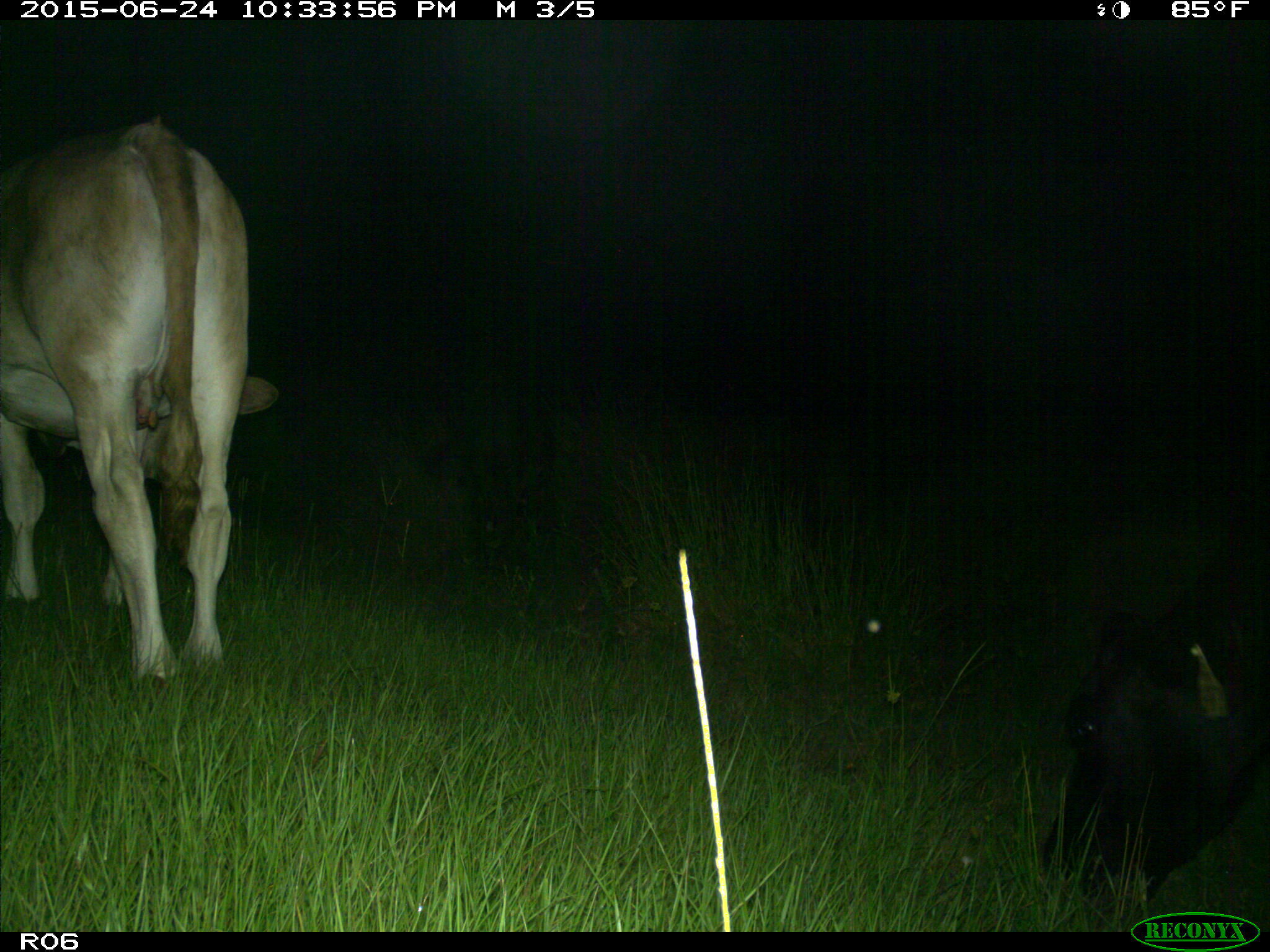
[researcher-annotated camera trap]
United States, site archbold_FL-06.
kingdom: Animalia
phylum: Chordata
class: Mammalia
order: Artiodactyla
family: Bovidae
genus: Bos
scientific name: Bos taurus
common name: domestic cow